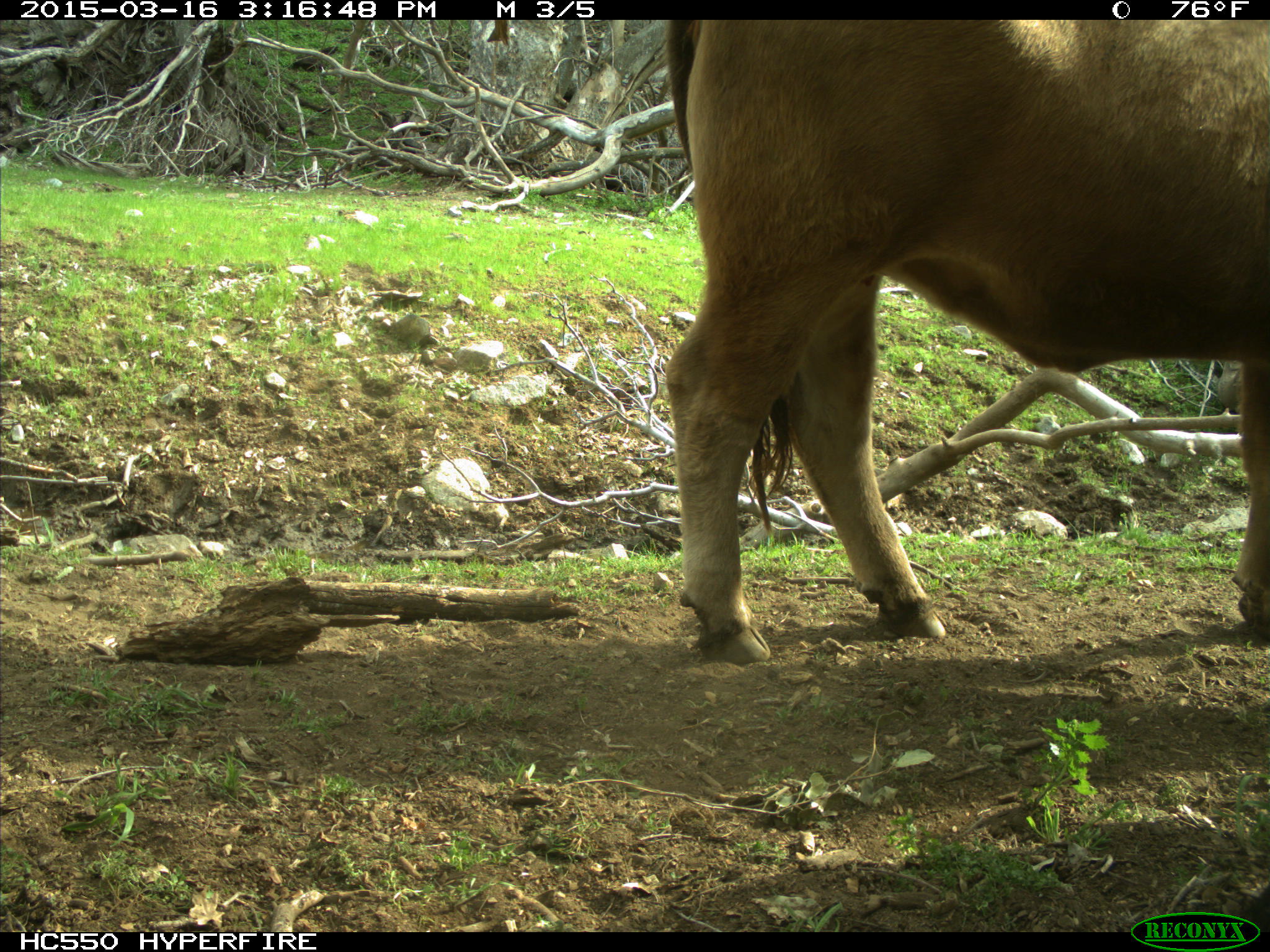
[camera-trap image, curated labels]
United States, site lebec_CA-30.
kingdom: Animalia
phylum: Chordata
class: Mammalia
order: Artiodactyla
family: Bovidae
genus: Bos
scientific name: Bos taurus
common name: domestic cow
Bos taurus (domestic cow).